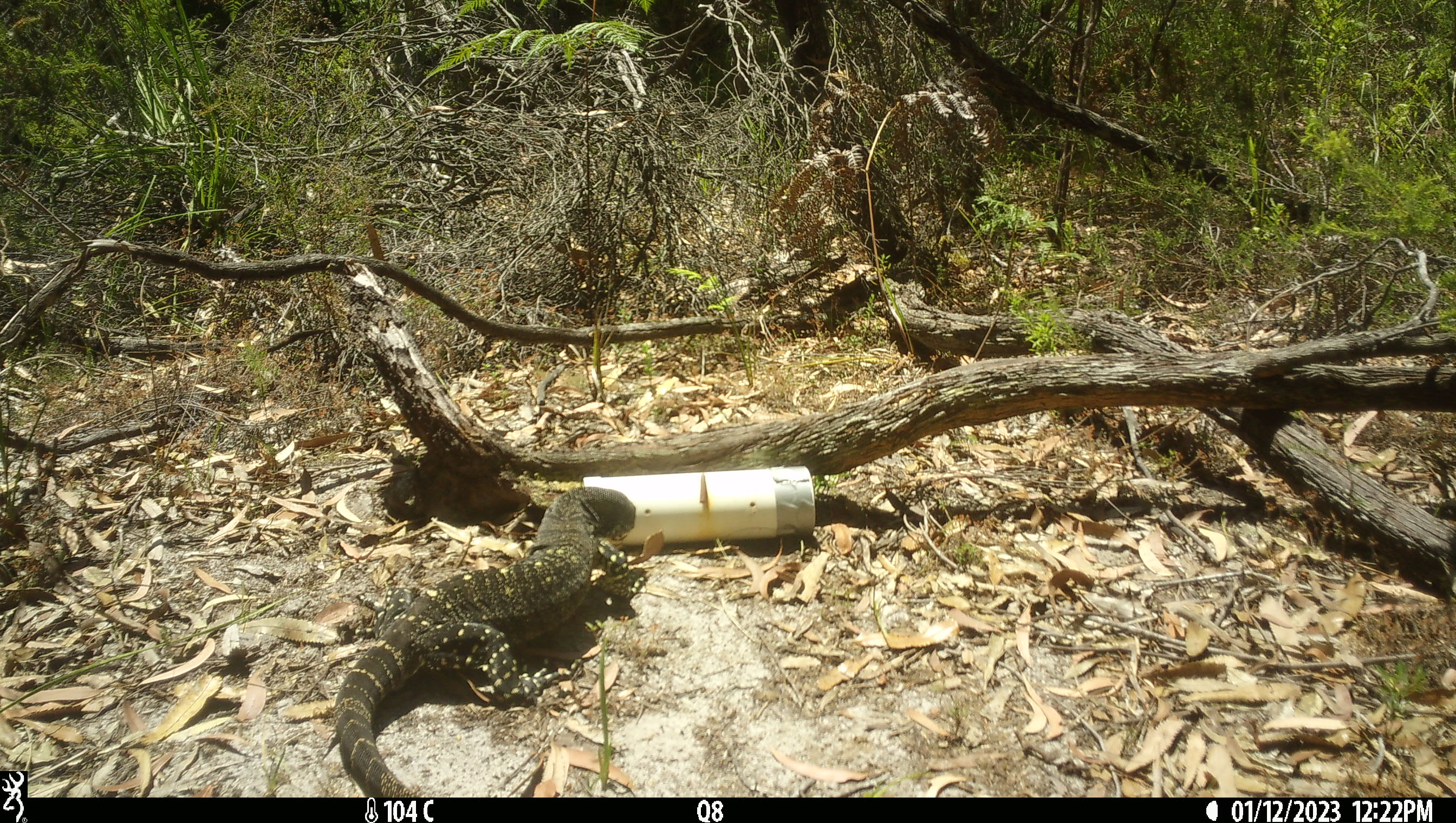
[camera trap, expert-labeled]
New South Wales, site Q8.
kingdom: Animalia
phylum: Chordata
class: Reptilia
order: Squamata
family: Varanidae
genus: Varanus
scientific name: Varanus varius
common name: lace monitor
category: goanna